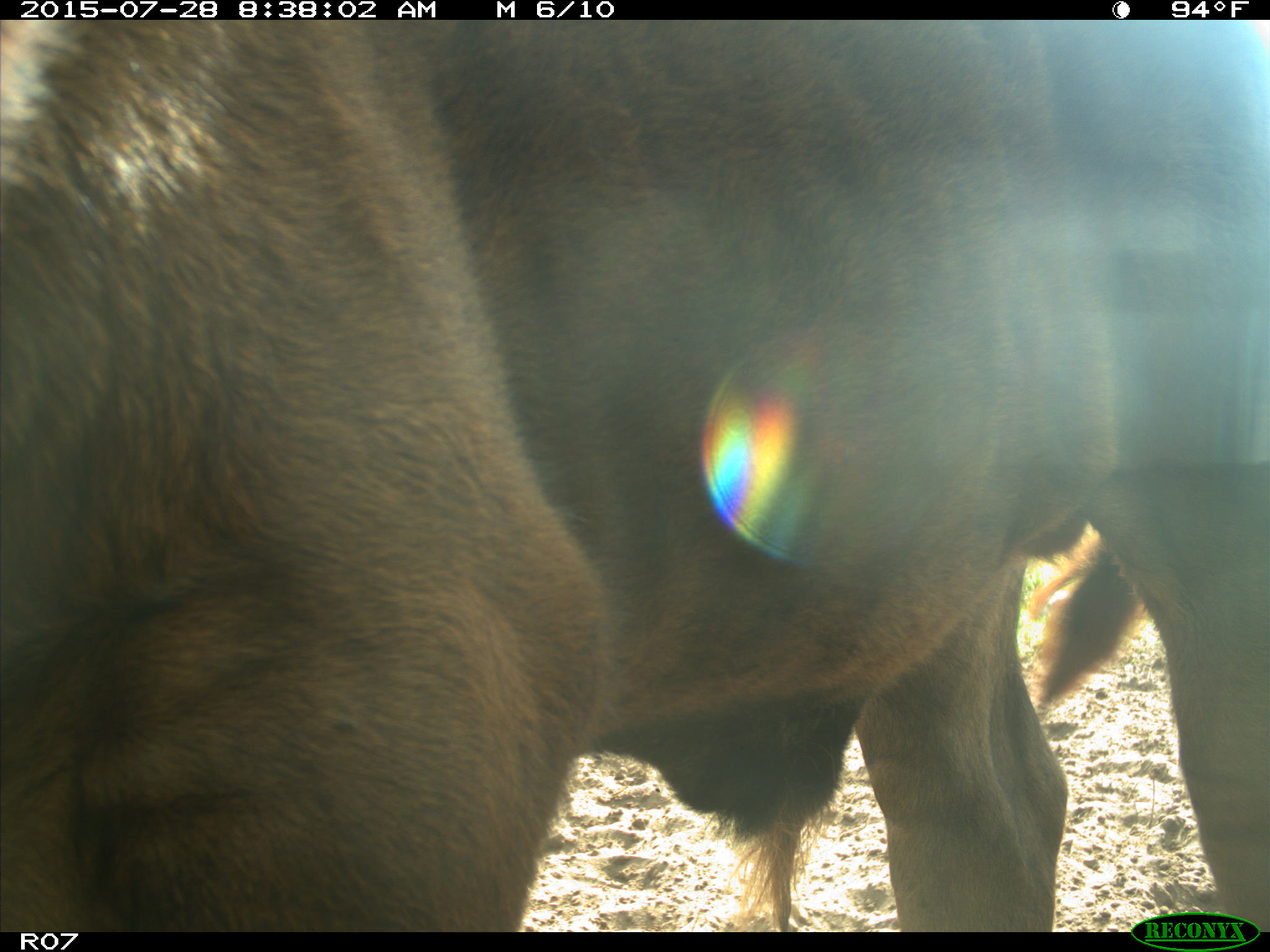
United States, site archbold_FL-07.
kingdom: Animalia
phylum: Chordata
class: Mammalia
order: Artiodactyla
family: Bovidae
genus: Bos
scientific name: Bos taurus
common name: domestic cow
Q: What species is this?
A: Bos taurus (domestic cow).